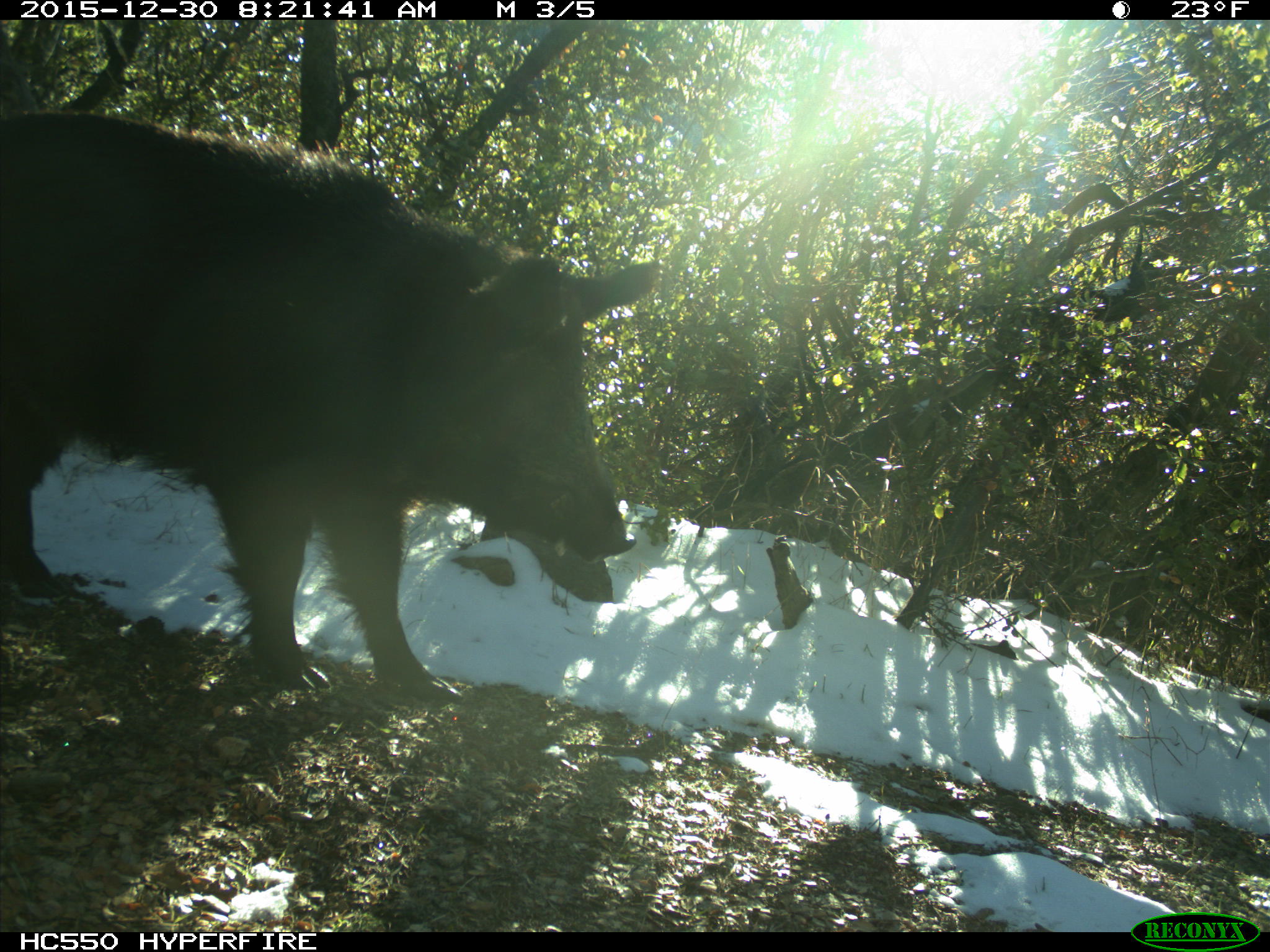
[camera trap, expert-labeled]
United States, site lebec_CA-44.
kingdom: Animalia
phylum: Chordata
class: Mammalia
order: Artiodactyla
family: Suidae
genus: Sus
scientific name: Sus scrofa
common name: wild boar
Sus scrofa (wild boar).